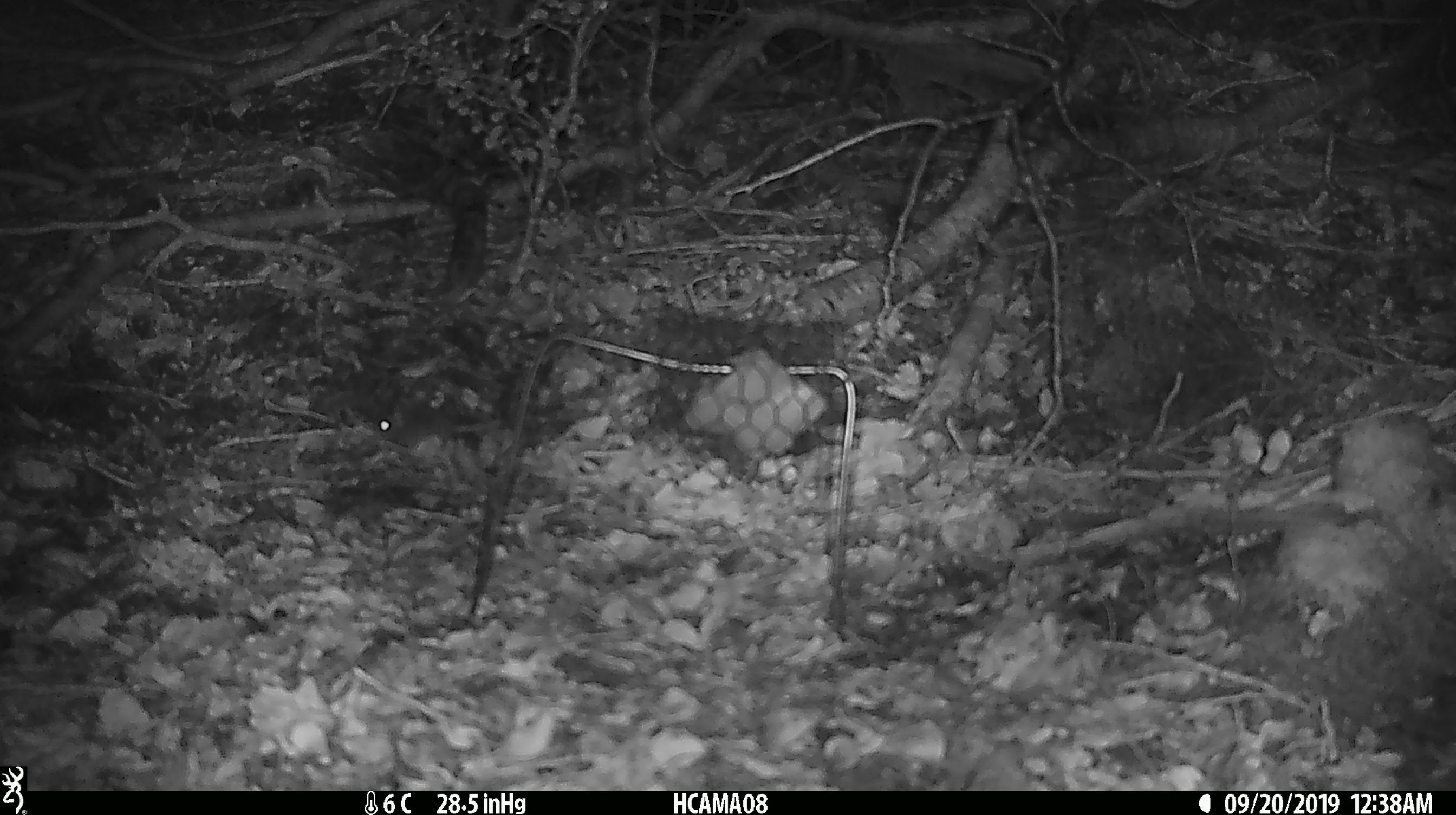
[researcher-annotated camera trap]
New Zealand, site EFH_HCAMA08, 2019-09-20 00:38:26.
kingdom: Animalia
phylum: Chordata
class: Mammalia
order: Rodentia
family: Muridae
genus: Mus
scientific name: Mus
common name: mouse